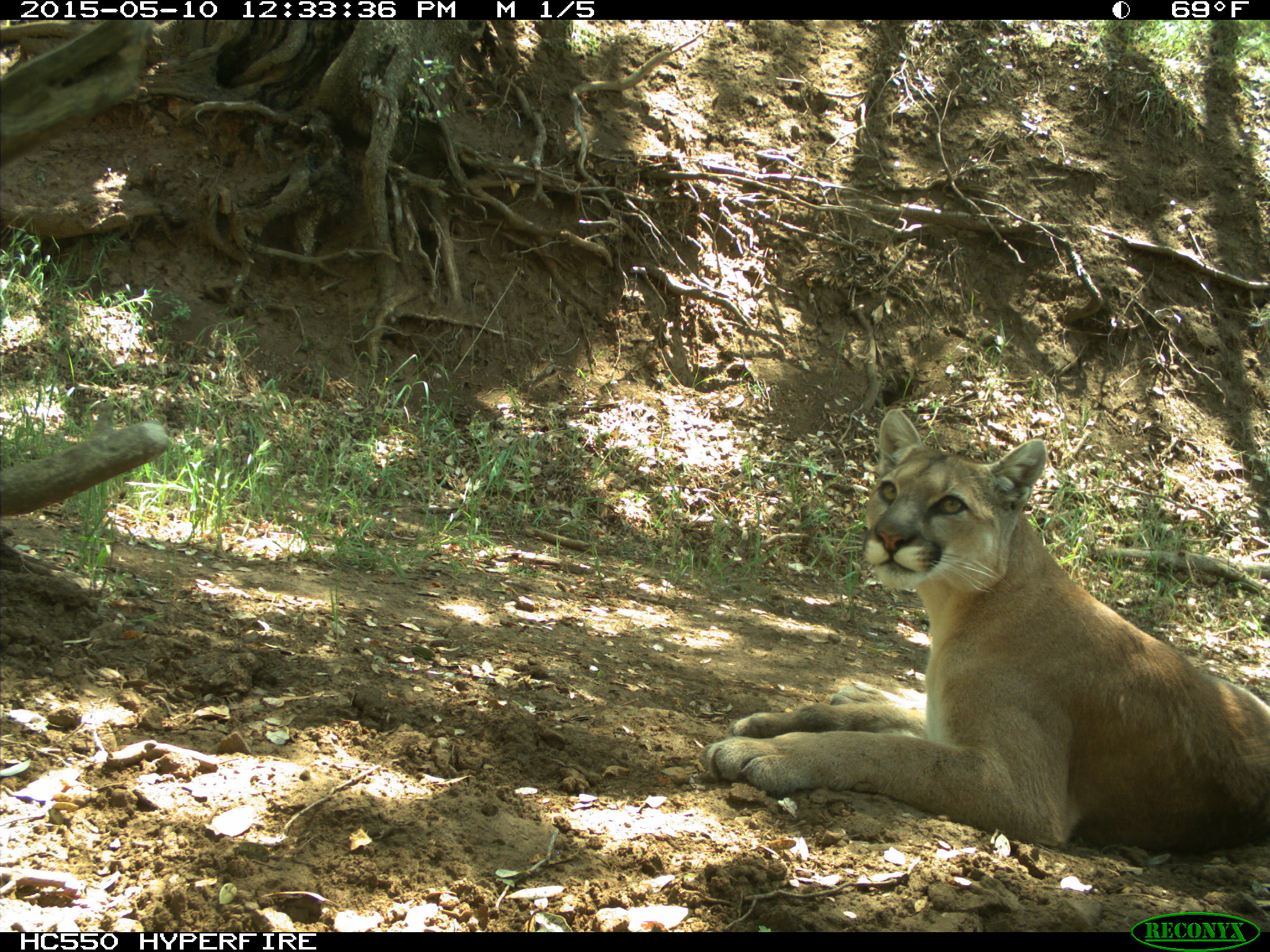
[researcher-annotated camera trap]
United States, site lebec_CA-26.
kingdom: Animalia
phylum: Chordata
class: Mammalia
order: Carnivora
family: Felidae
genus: Puma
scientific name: Puma concolor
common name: mountain lion